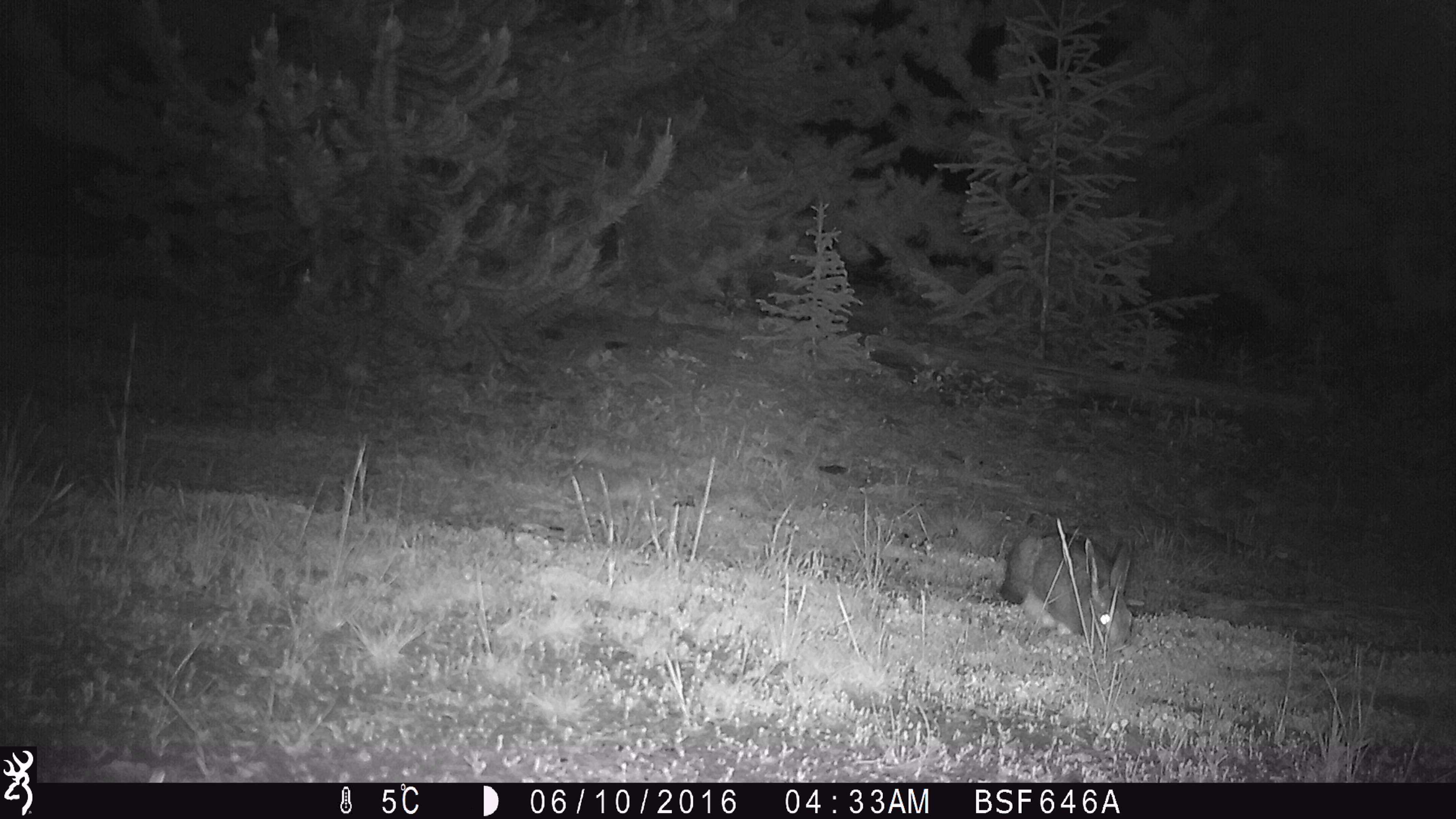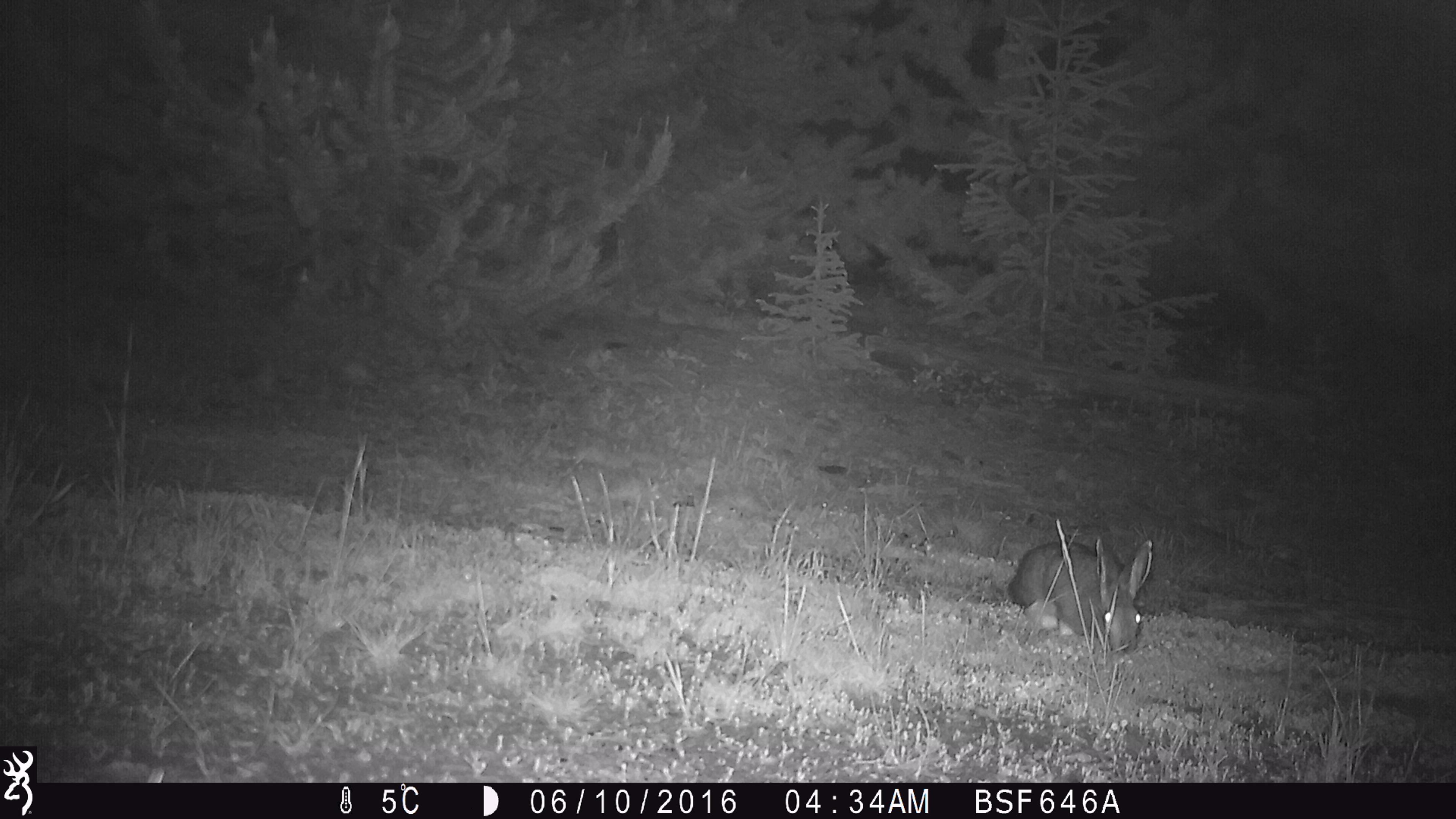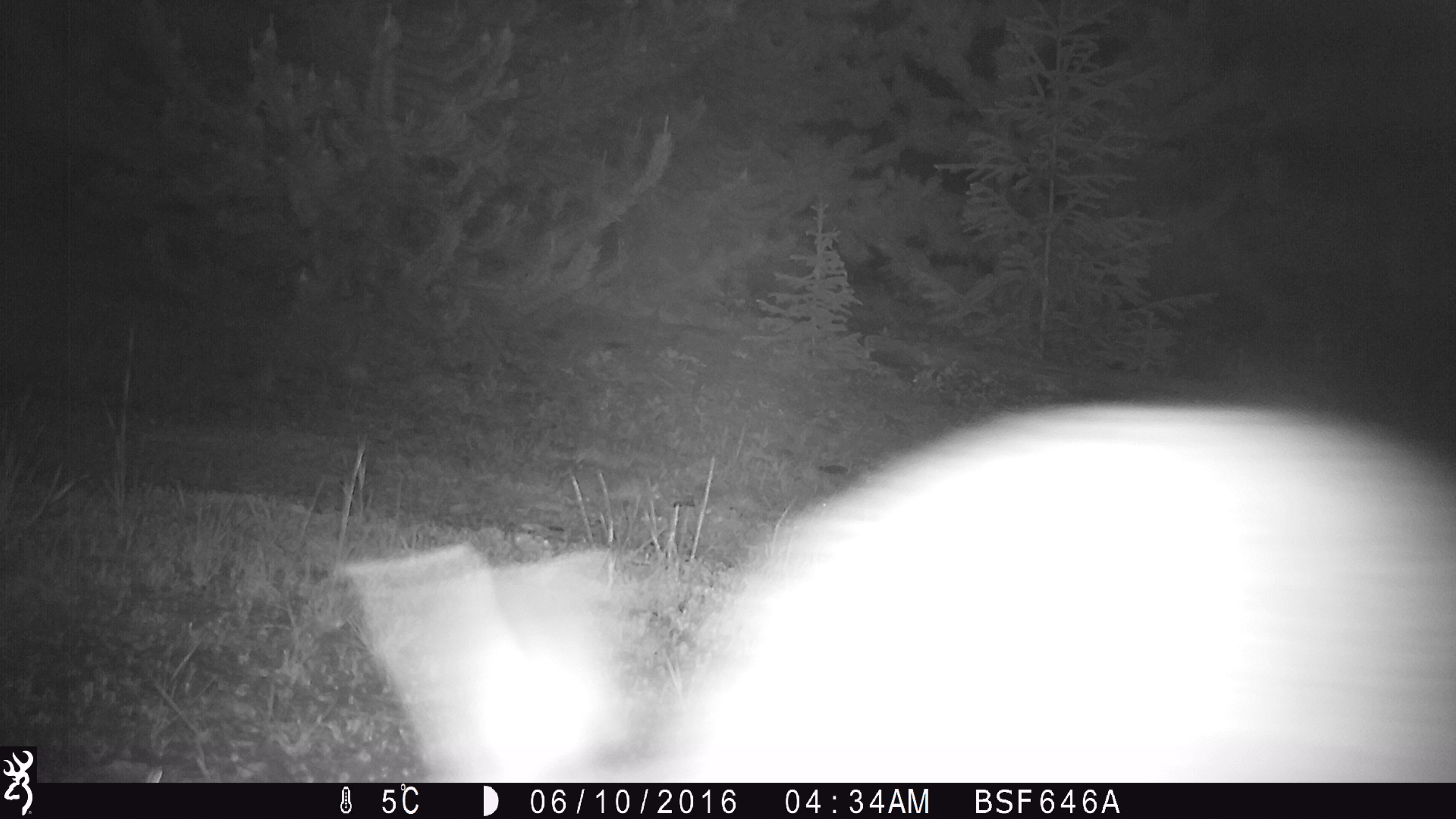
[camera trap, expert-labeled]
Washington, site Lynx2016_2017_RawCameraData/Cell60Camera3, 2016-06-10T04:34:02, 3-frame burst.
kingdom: Animalia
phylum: Chordata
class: Mammalia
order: Lagomorpha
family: Leporidae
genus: Lepus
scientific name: Lepus americanus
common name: snowshoe hare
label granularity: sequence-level